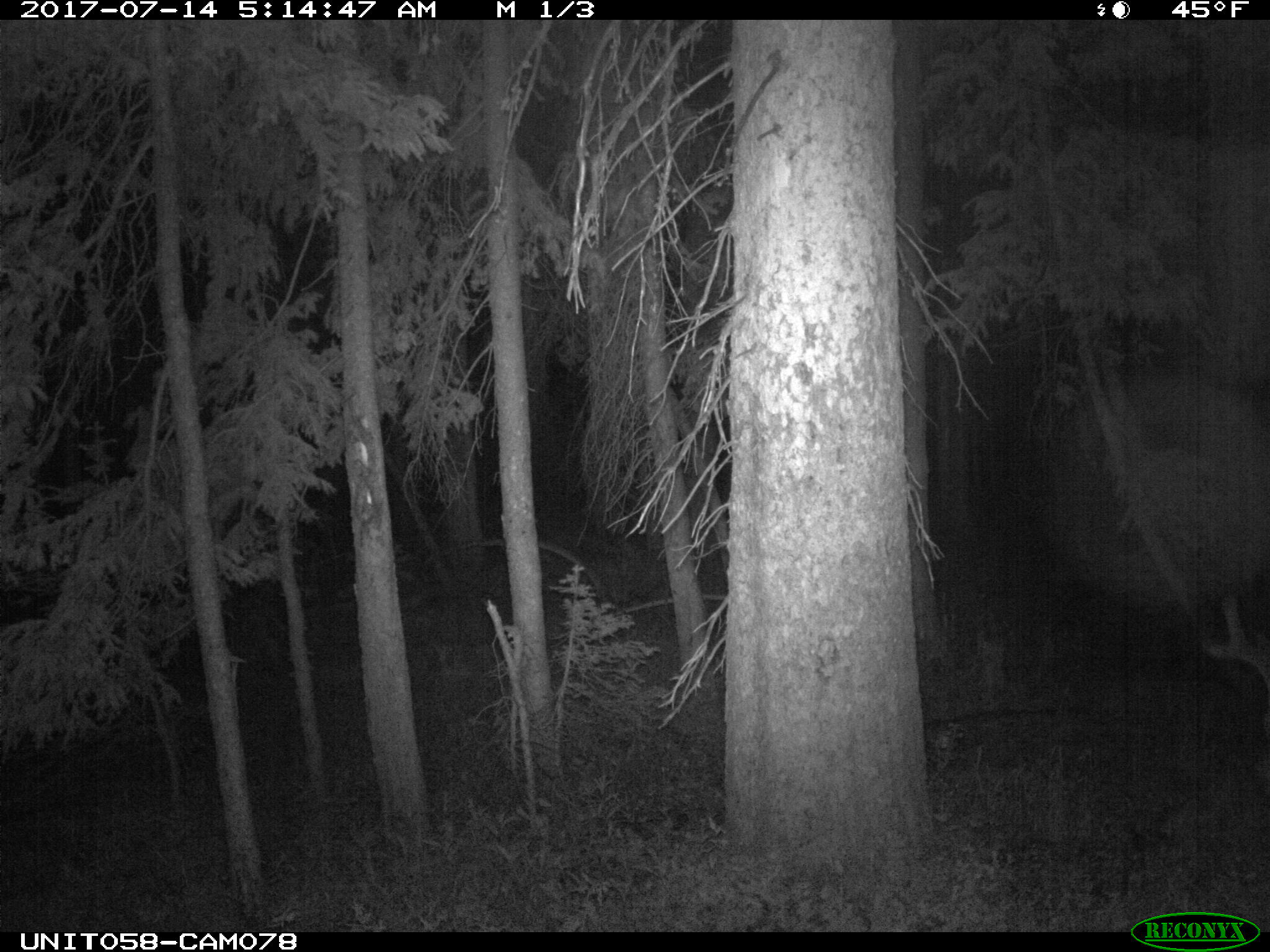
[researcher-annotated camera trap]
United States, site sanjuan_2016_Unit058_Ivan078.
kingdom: Animalia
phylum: Chordata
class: Mammalia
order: Artiodactyla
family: Cervidae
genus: Odocoileus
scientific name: Odocoileus hemionus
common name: mule deer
Odocoileus hemionus (mule deer).